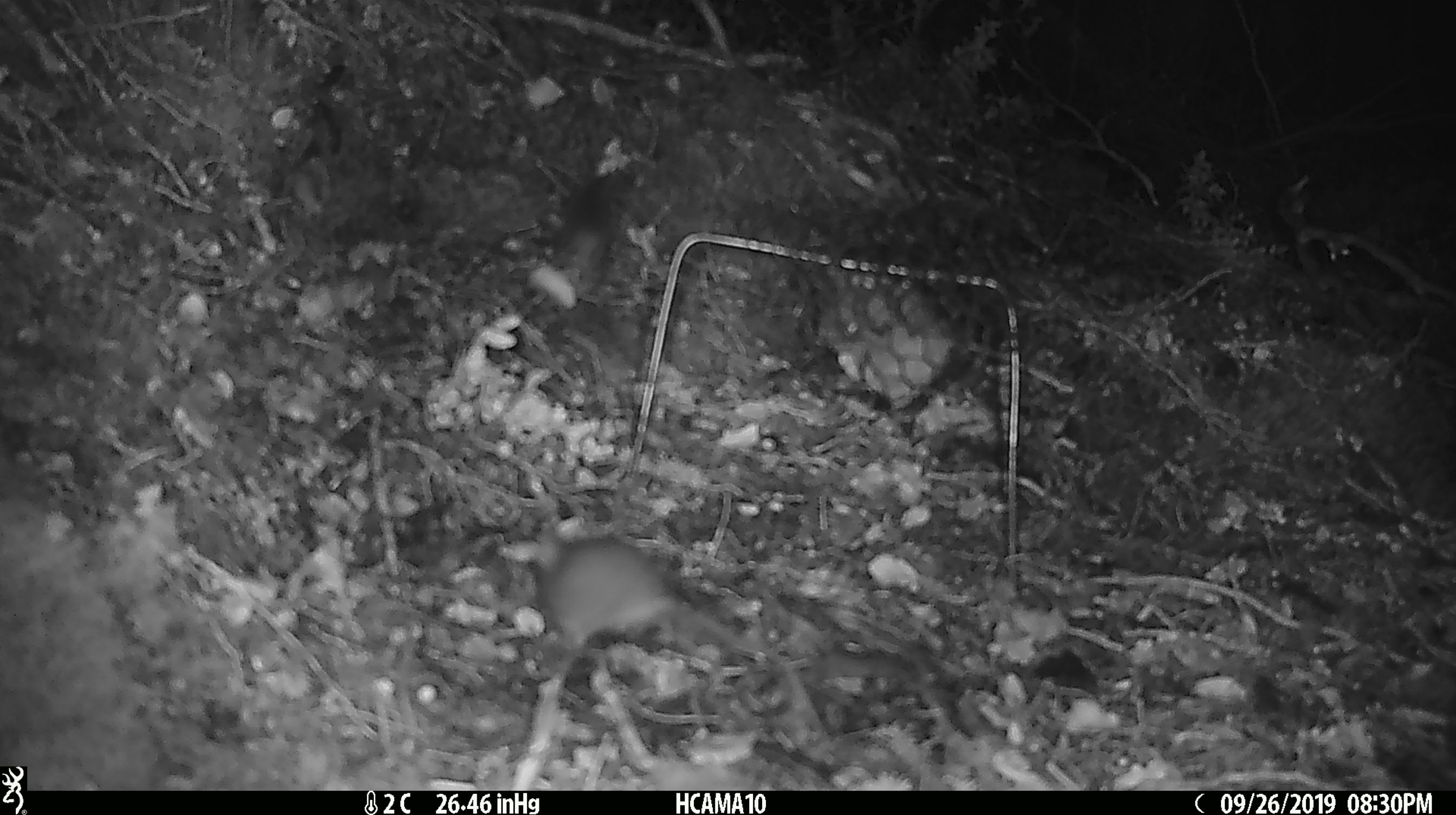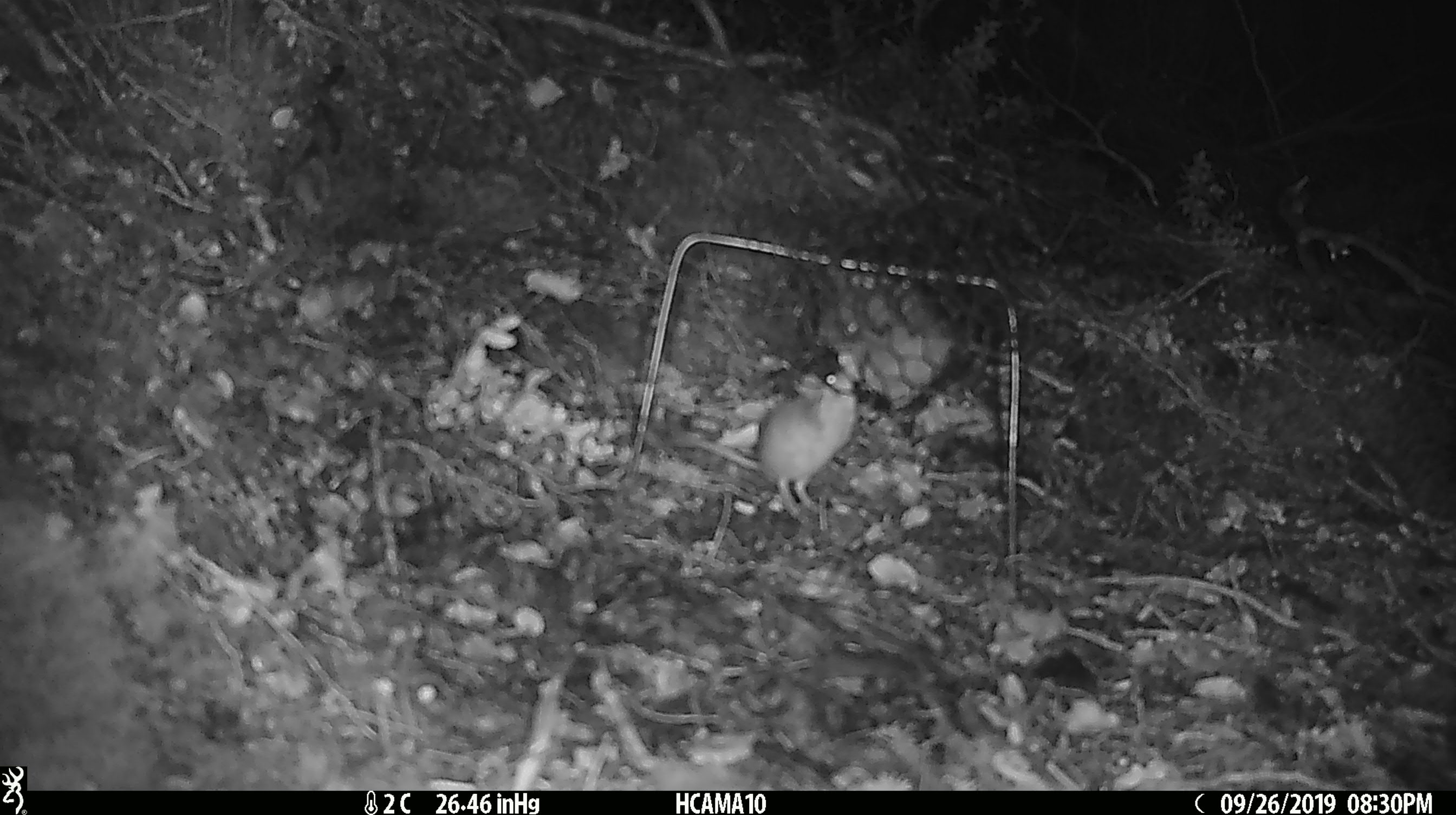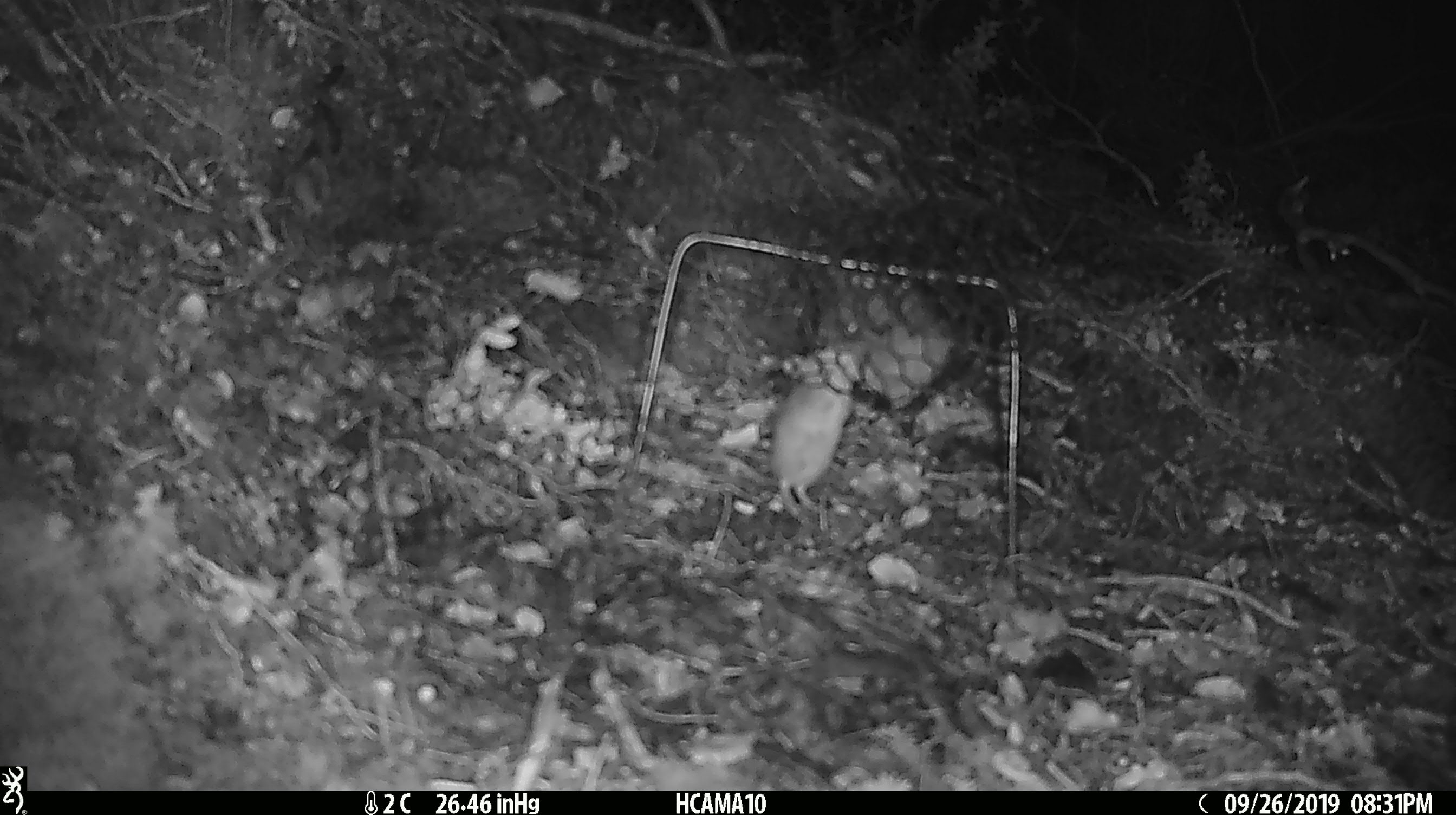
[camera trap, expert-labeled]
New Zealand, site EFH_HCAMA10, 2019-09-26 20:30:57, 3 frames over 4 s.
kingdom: Animalia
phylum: Chordata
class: Mammalia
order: Rodentia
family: Muridae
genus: Mus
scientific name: Mus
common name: mouse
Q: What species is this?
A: Mouse (Mus).